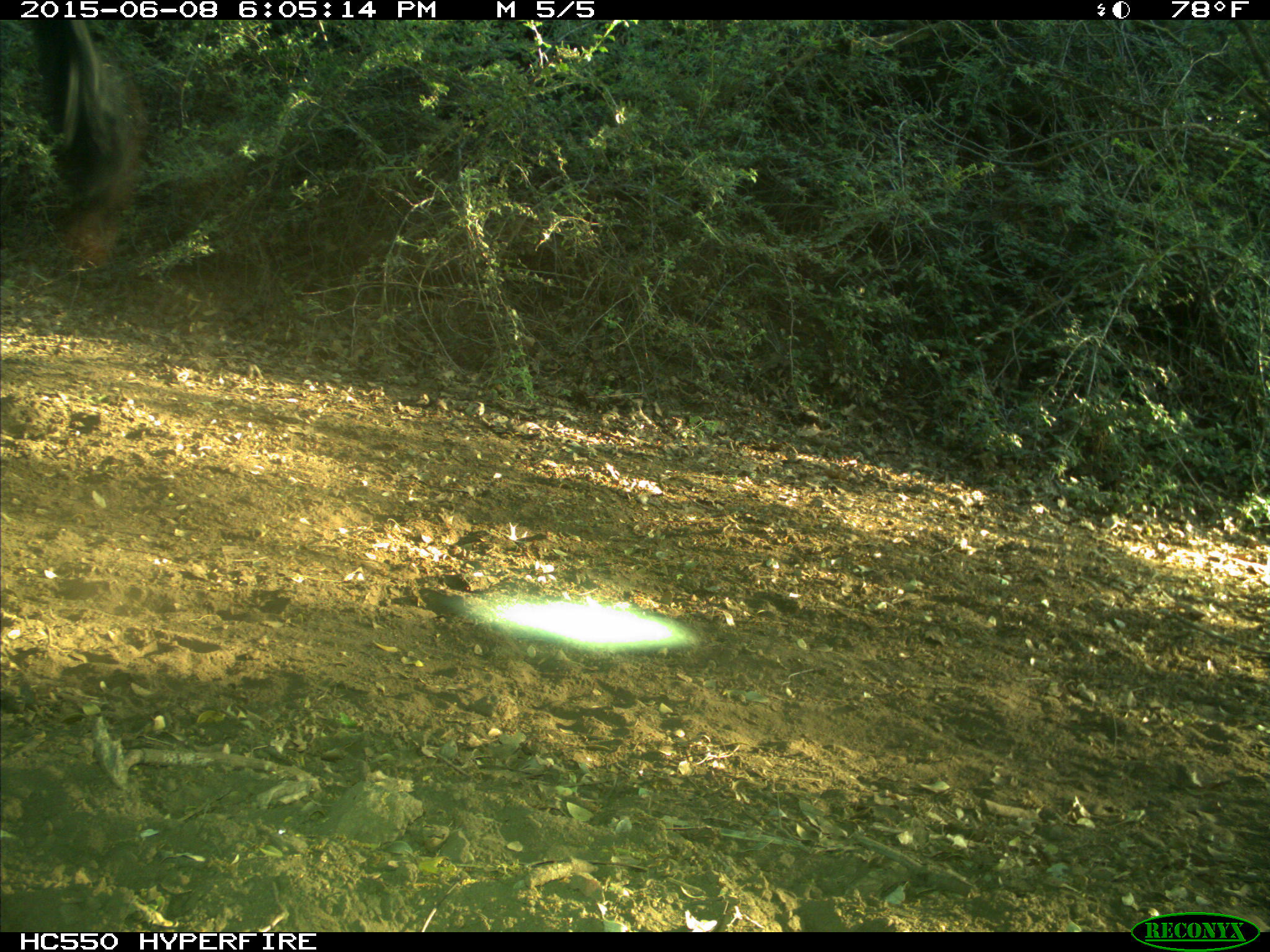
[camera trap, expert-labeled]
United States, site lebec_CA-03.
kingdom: Animalia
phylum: Chordata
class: Mammalia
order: Artiodactyla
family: Bovidae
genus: Bos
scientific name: Bos taurus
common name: domestic cow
Bos taurus (domestic cow).